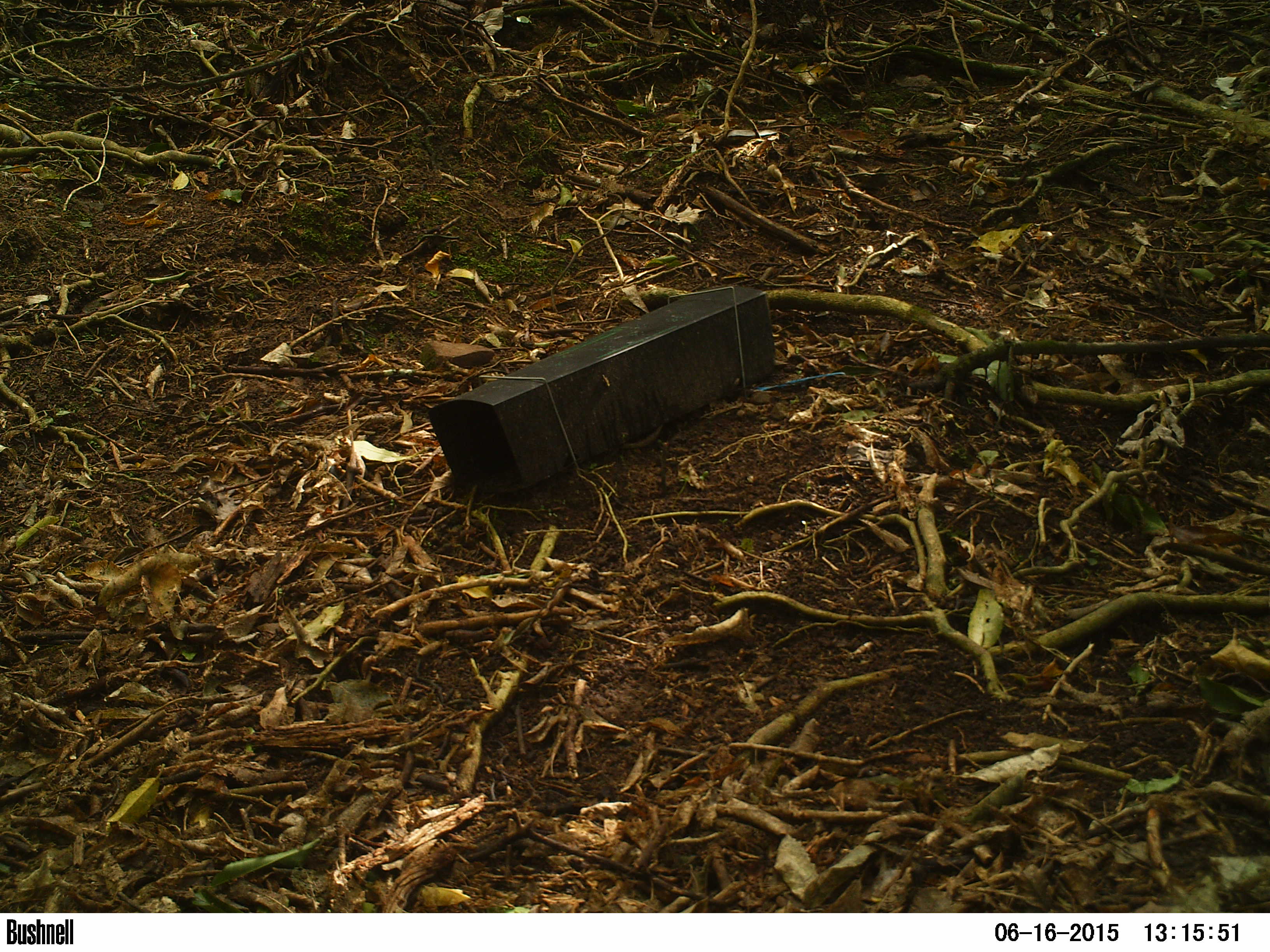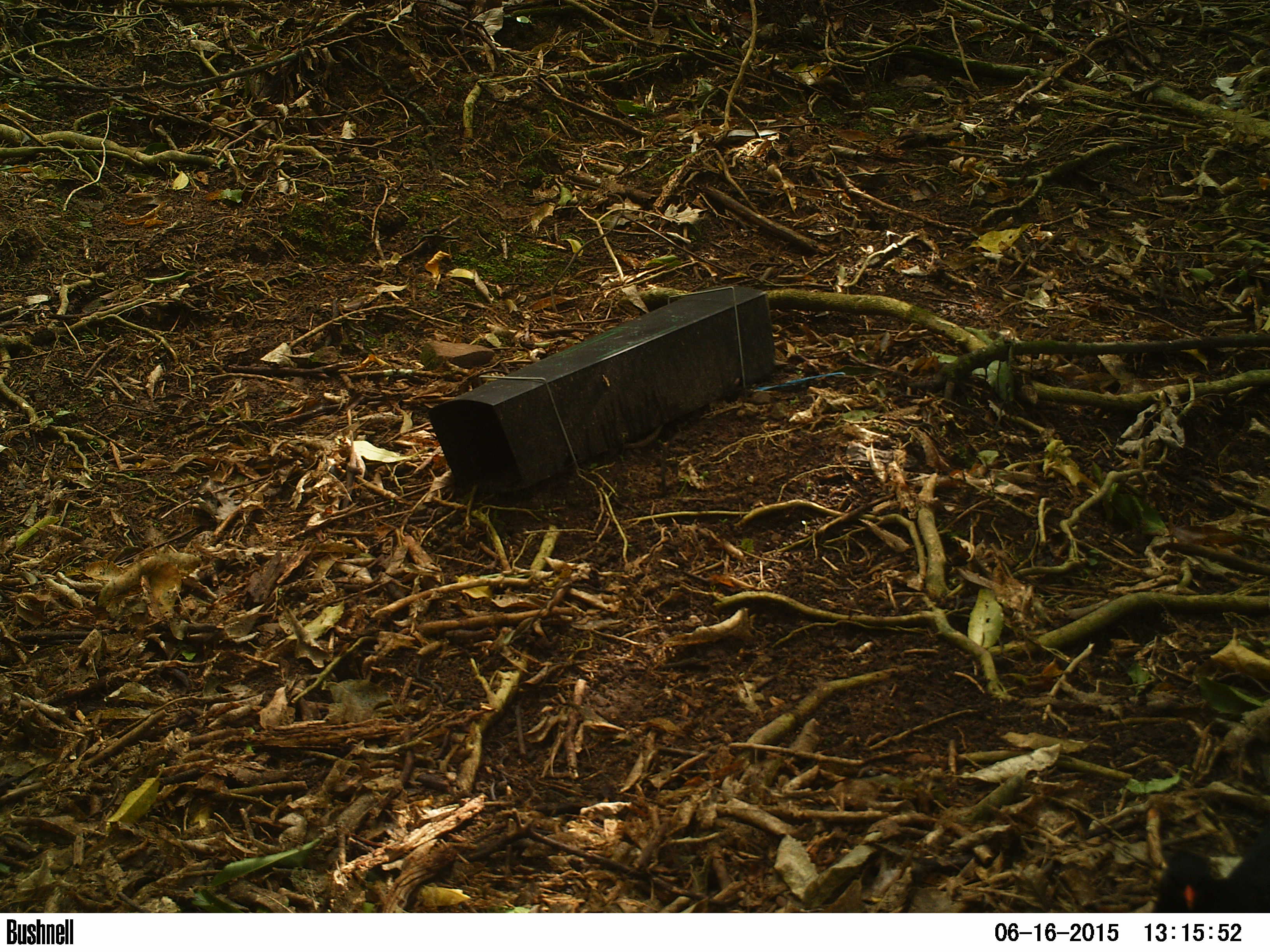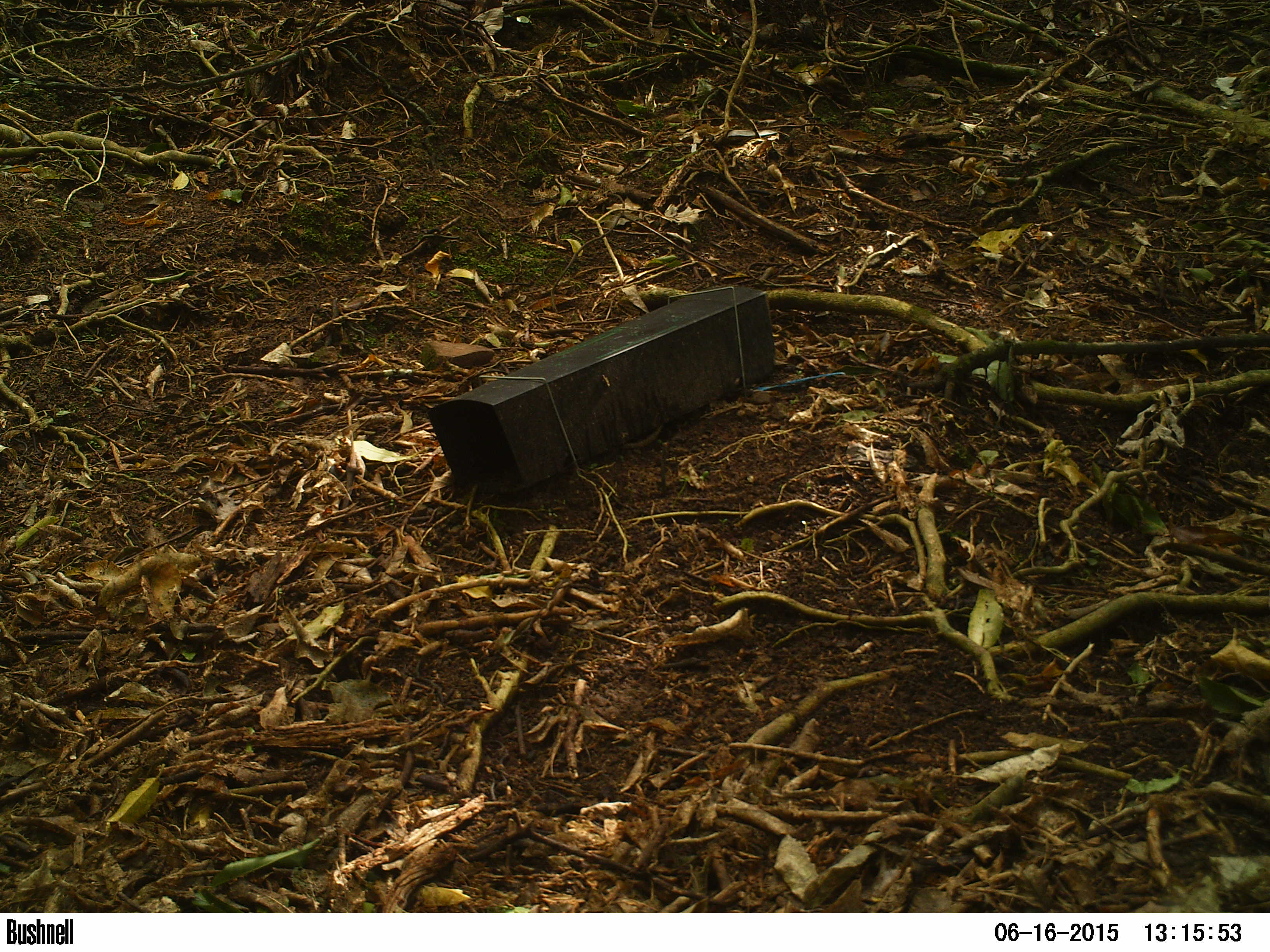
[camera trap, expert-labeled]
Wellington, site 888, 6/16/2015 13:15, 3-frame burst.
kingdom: Animalia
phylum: Chordata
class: Aves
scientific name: Aves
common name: bird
Bird (Aves).